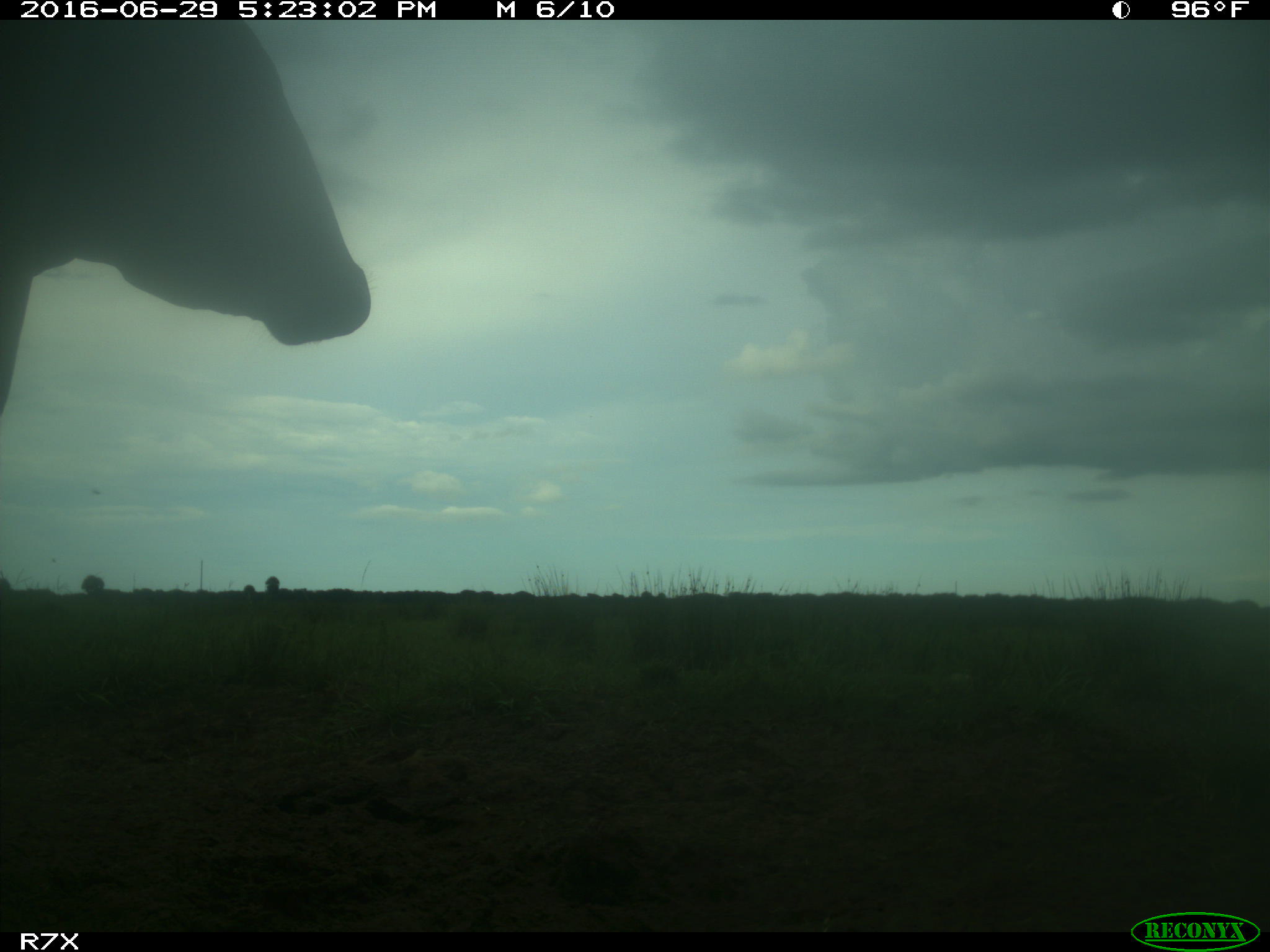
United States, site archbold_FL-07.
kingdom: Animalia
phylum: Chordata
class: Mammalia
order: Artiodactyla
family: Bovidae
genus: Bos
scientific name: Bos taurus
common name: domestic cow